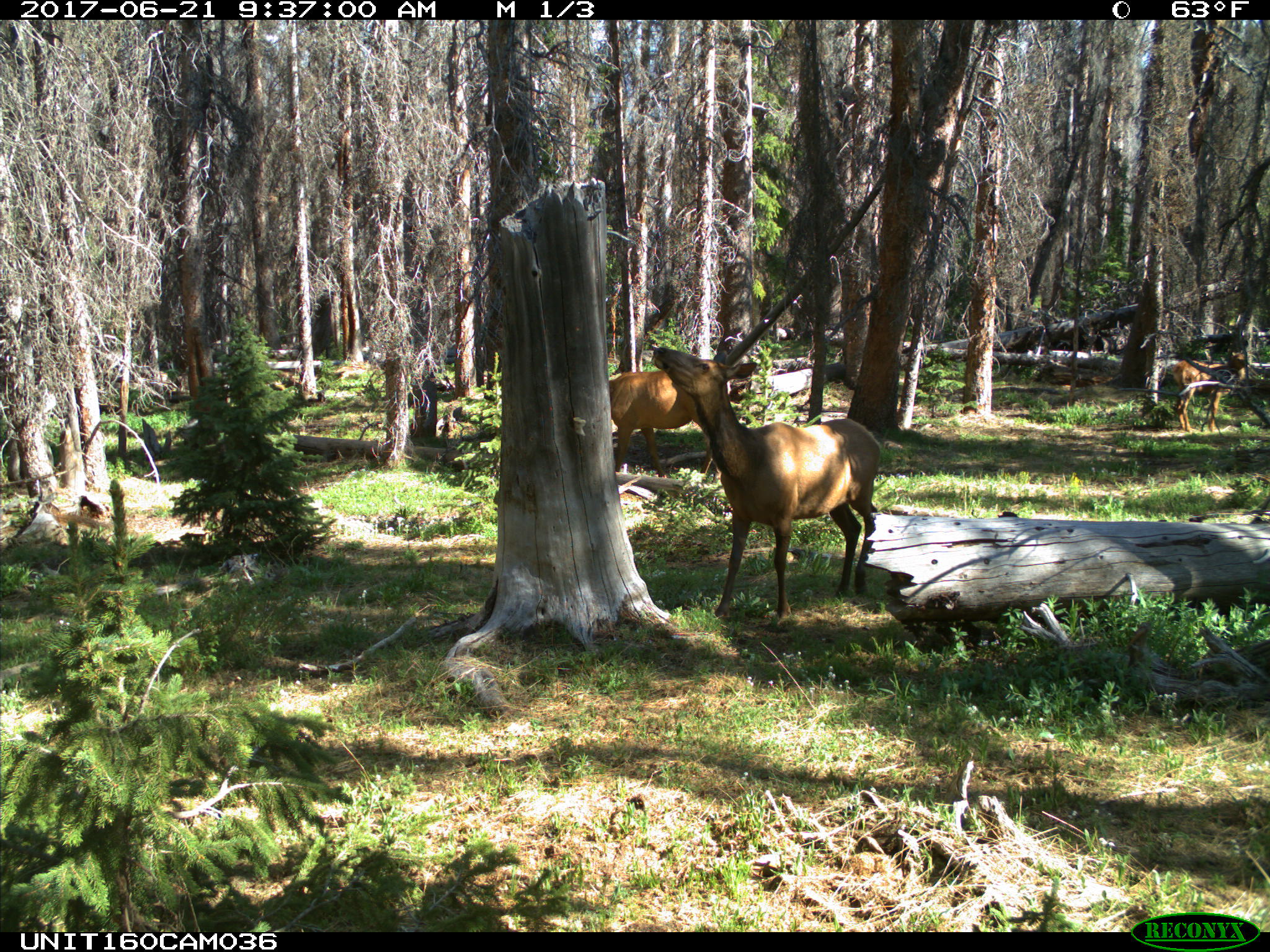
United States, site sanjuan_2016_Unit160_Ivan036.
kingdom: Animalia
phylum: Chordata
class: Mammalia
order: Artiodactyla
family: Cervidae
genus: Cervus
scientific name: Cervus elaphus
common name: red deer